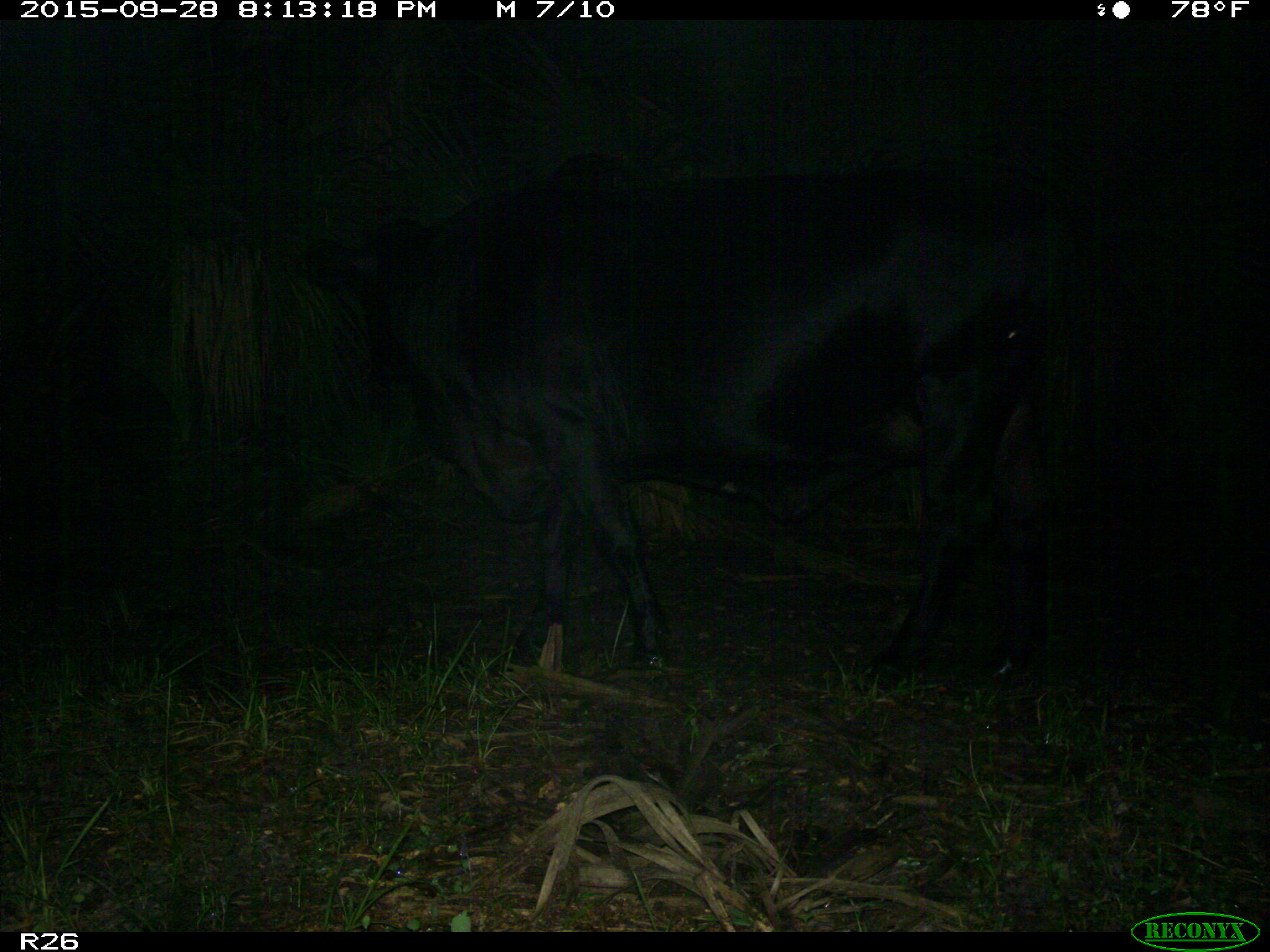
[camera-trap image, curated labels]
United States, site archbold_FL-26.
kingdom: Animalia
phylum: Chordata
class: Mammalia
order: Artiodactyla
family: Bovidae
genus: Bos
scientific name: Bos taurus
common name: domestic cow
Bos taurus (domestic cow).